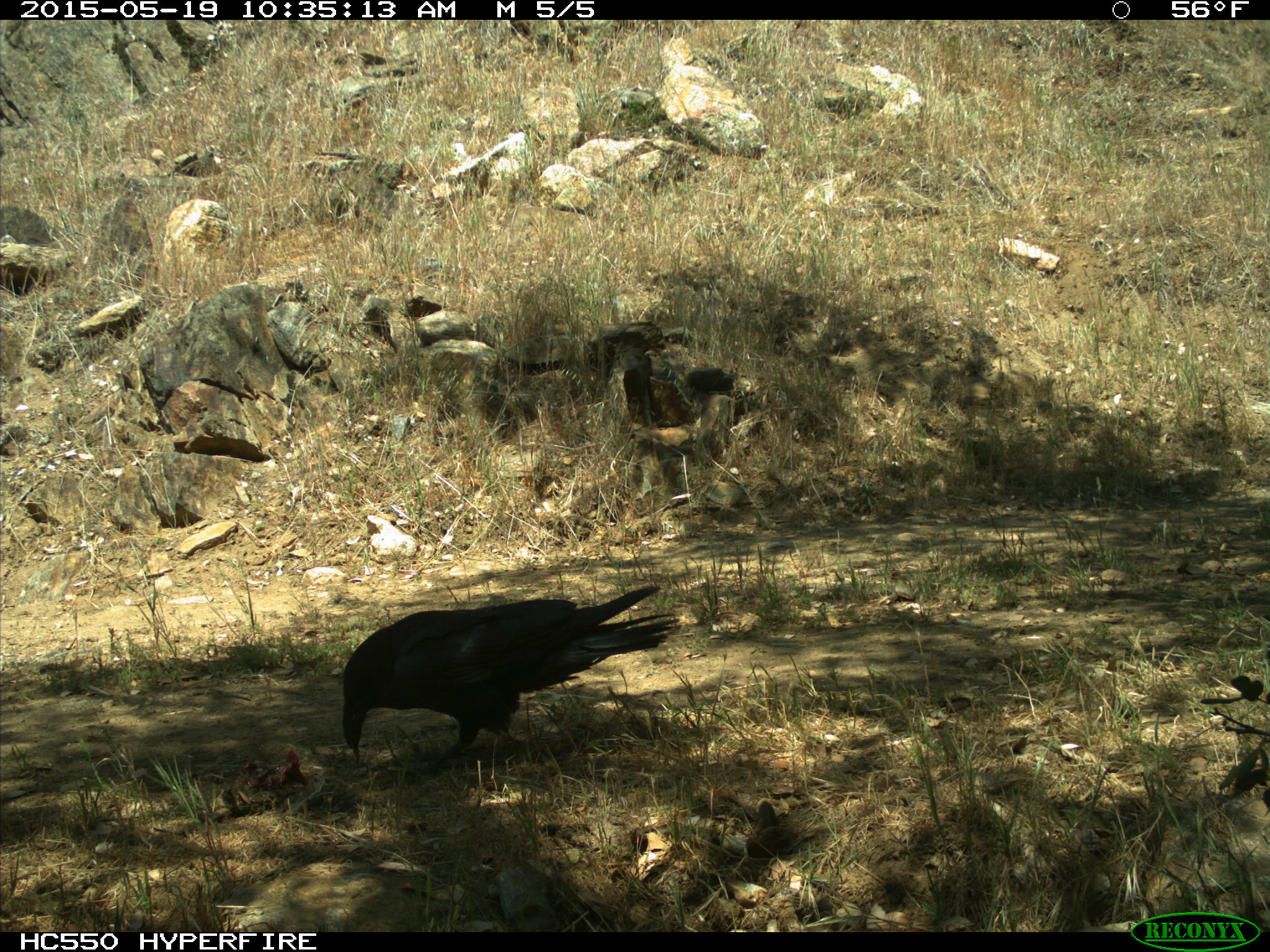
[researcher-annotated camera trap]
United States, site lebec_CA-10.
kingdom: Animalia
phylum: Chordata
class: Aves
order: Passeriformes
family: Corvidae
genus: Corvus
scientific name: Corvus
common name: crows and ravens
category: unidentified corvus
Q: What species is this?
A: Unidentified corvus (crows and ravens) (Corvus).